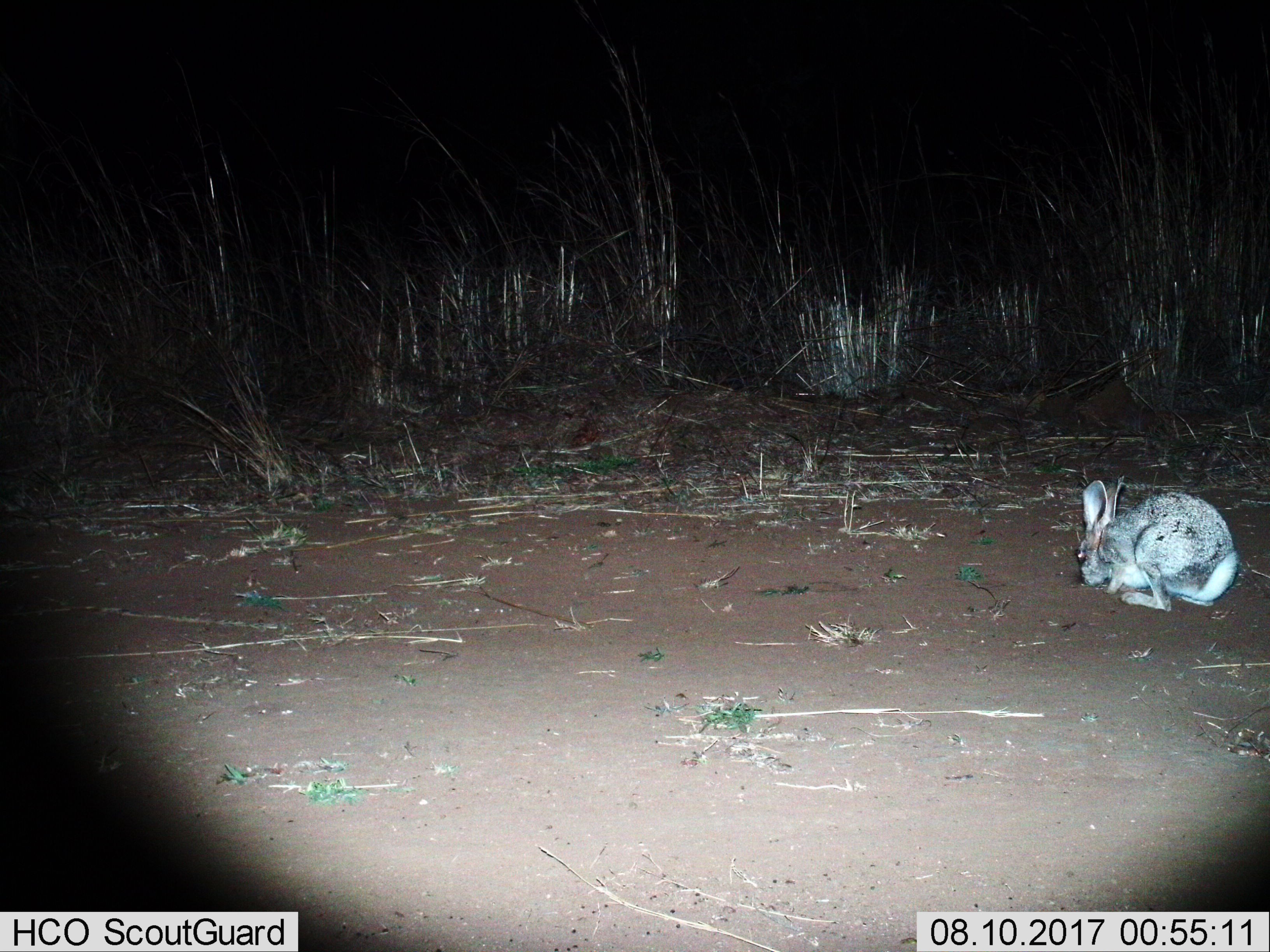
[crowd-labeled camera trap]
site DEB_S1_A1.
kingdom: Animalia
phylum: Chordata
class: Mammalia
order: Lagomorpha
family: Leporidae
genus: Lepus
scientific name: Lepus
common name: hare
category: hareunknown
Hareunknown (hare) (Lepus), count 1. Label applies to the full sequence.